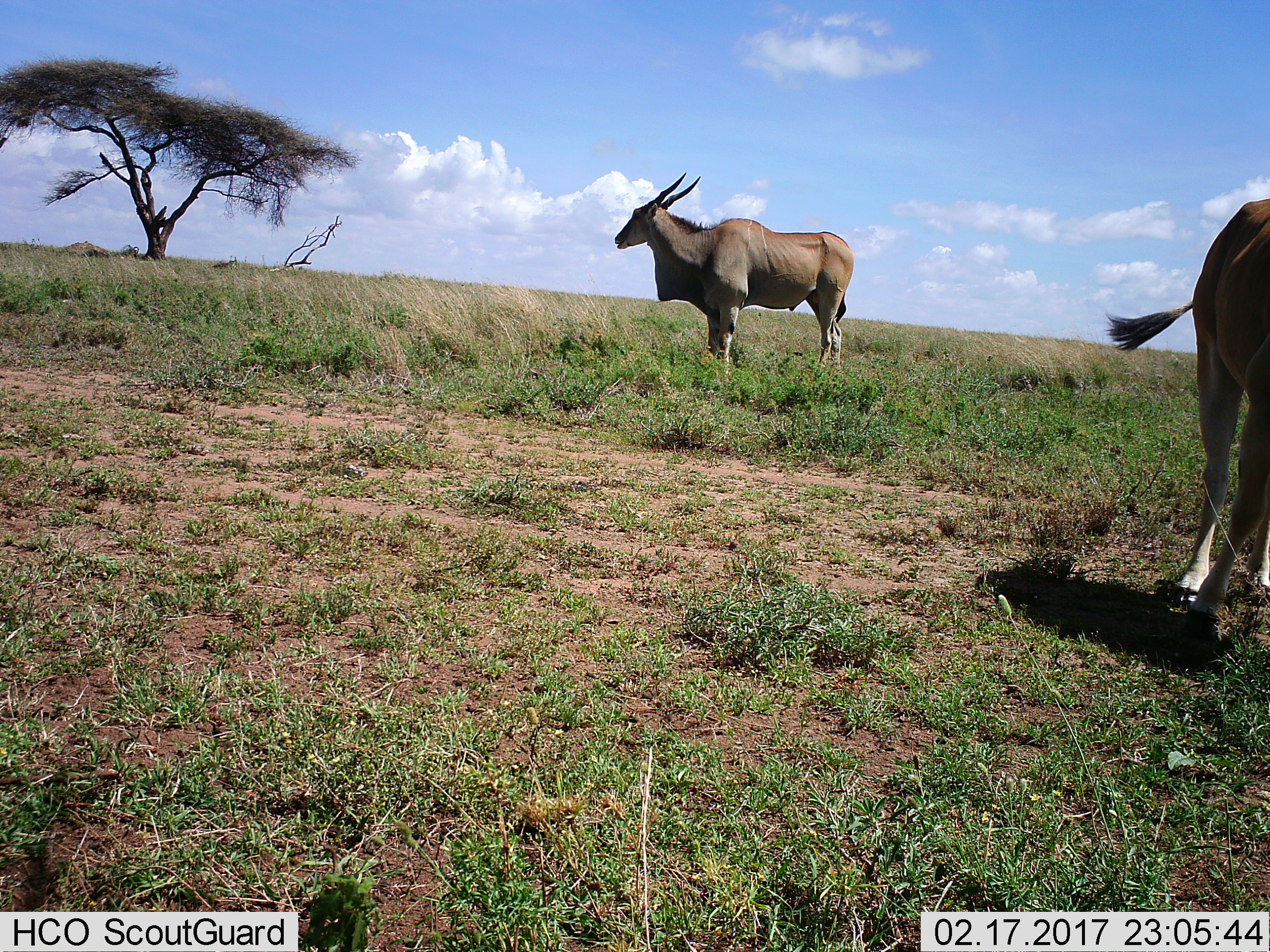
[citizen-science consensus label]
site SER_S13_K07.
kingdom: Animalia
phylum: Chordata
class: Mammalia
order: Artiodactyla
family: Bovidae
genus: Tragelaphus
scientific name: Tragelaphus oryx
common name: eland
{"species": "eland (Tragelaphus oryx)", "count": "2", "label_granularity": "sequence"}